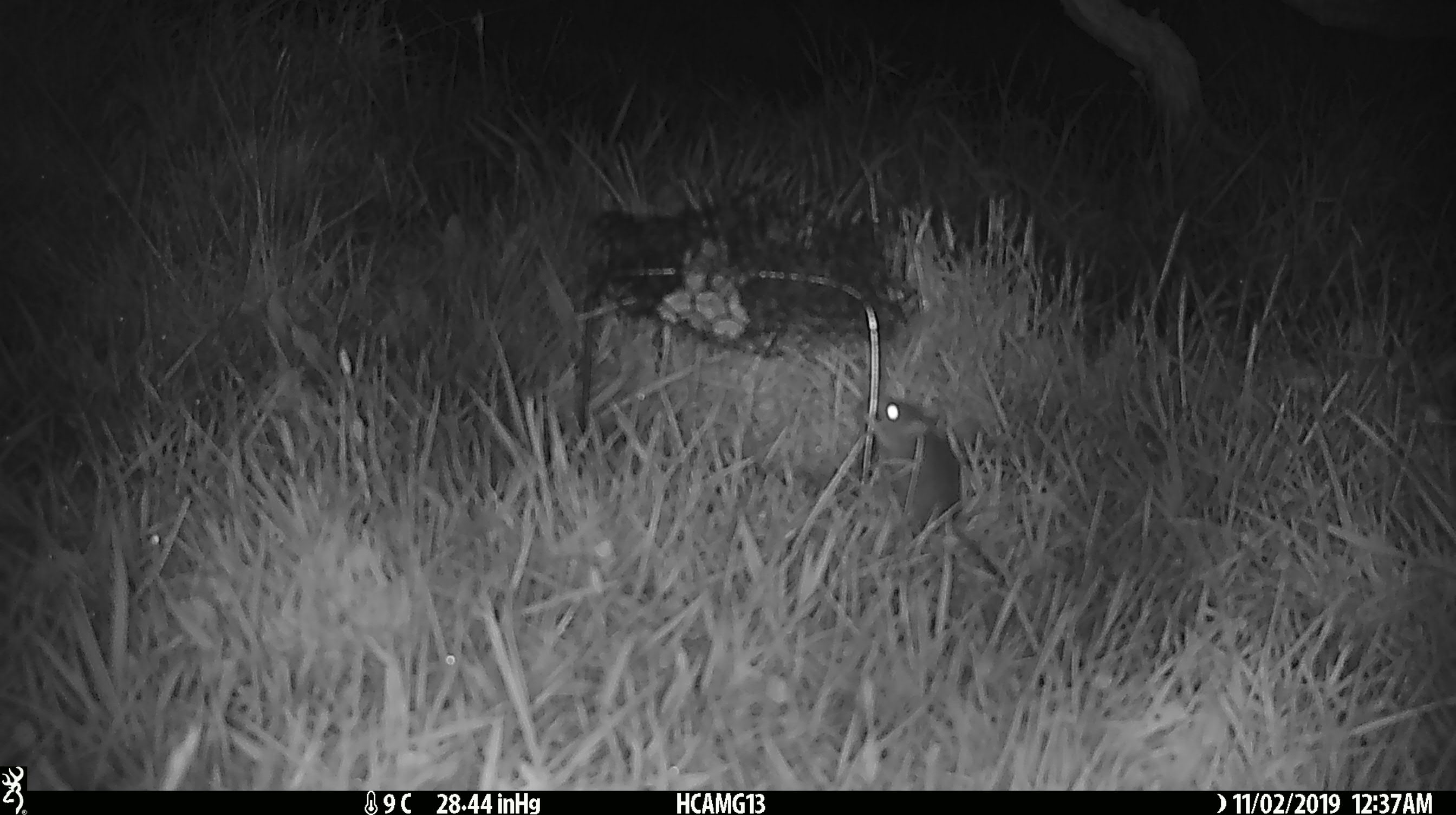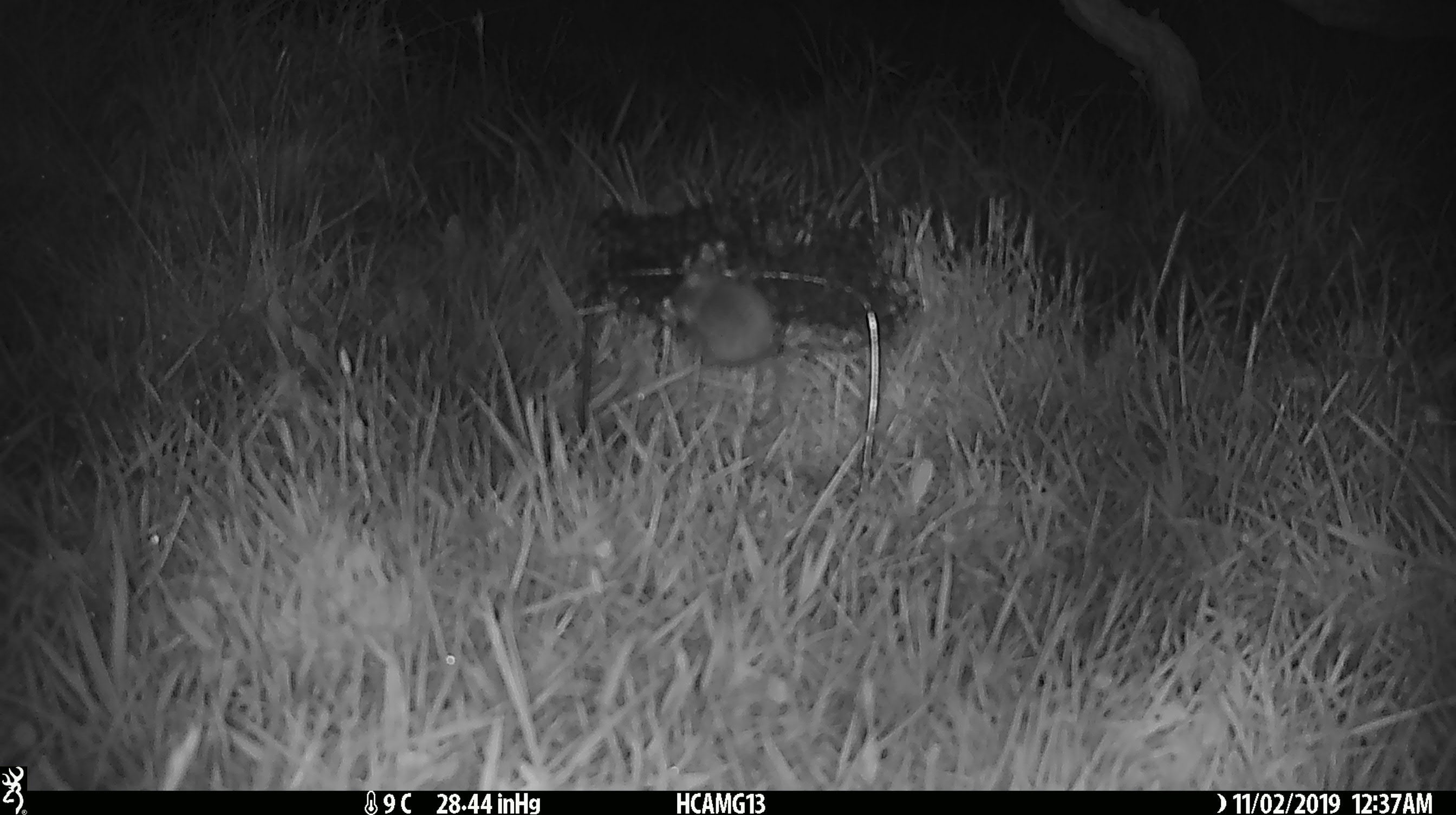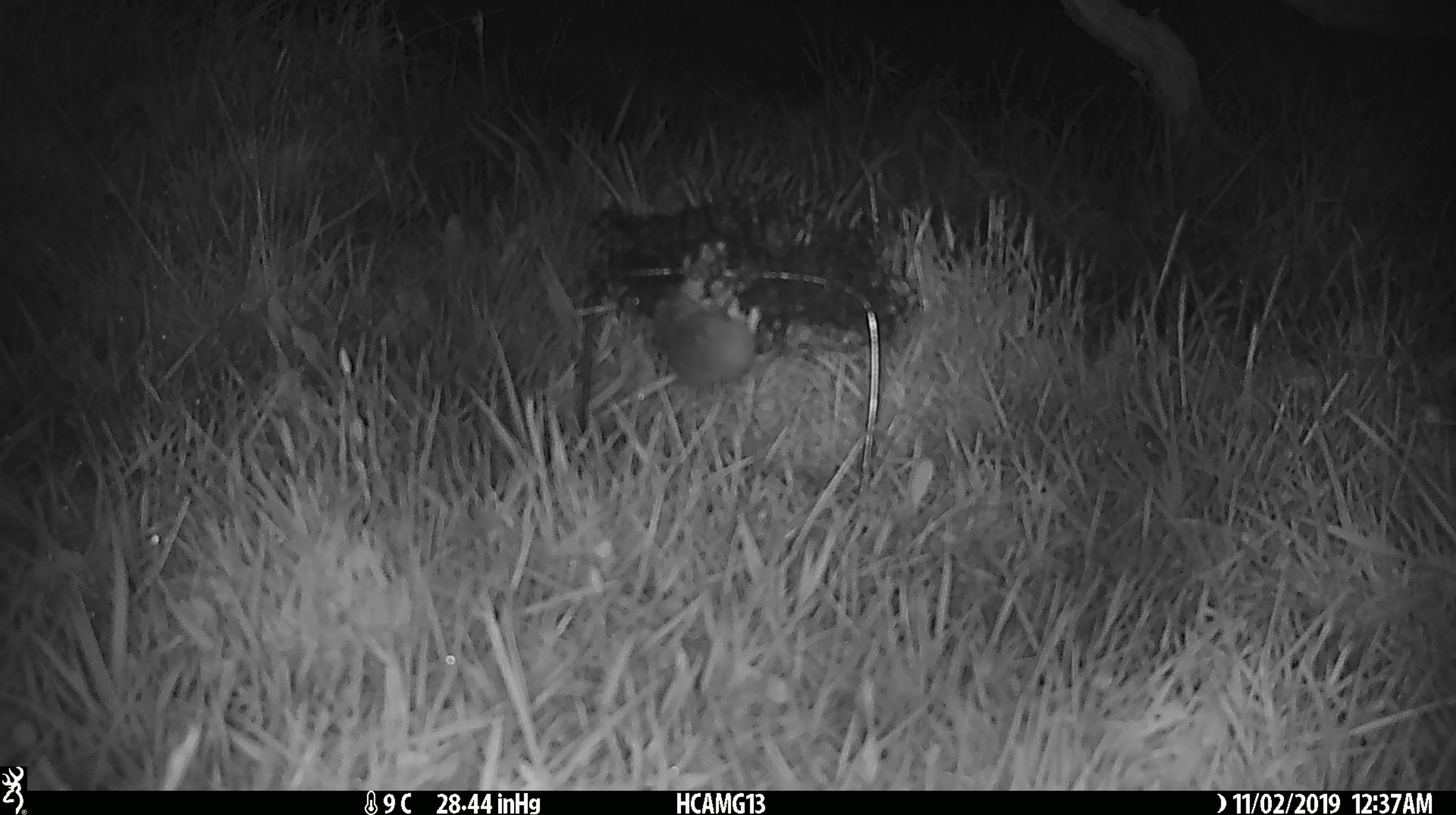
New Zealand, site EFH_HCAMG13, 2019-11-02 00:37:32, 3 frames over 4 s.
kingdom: Animalia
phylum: Chordata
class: Mammalia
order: Rodentia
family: Muridae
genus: Mus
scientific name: Mus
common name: mouse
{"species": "mouse (Mus)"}